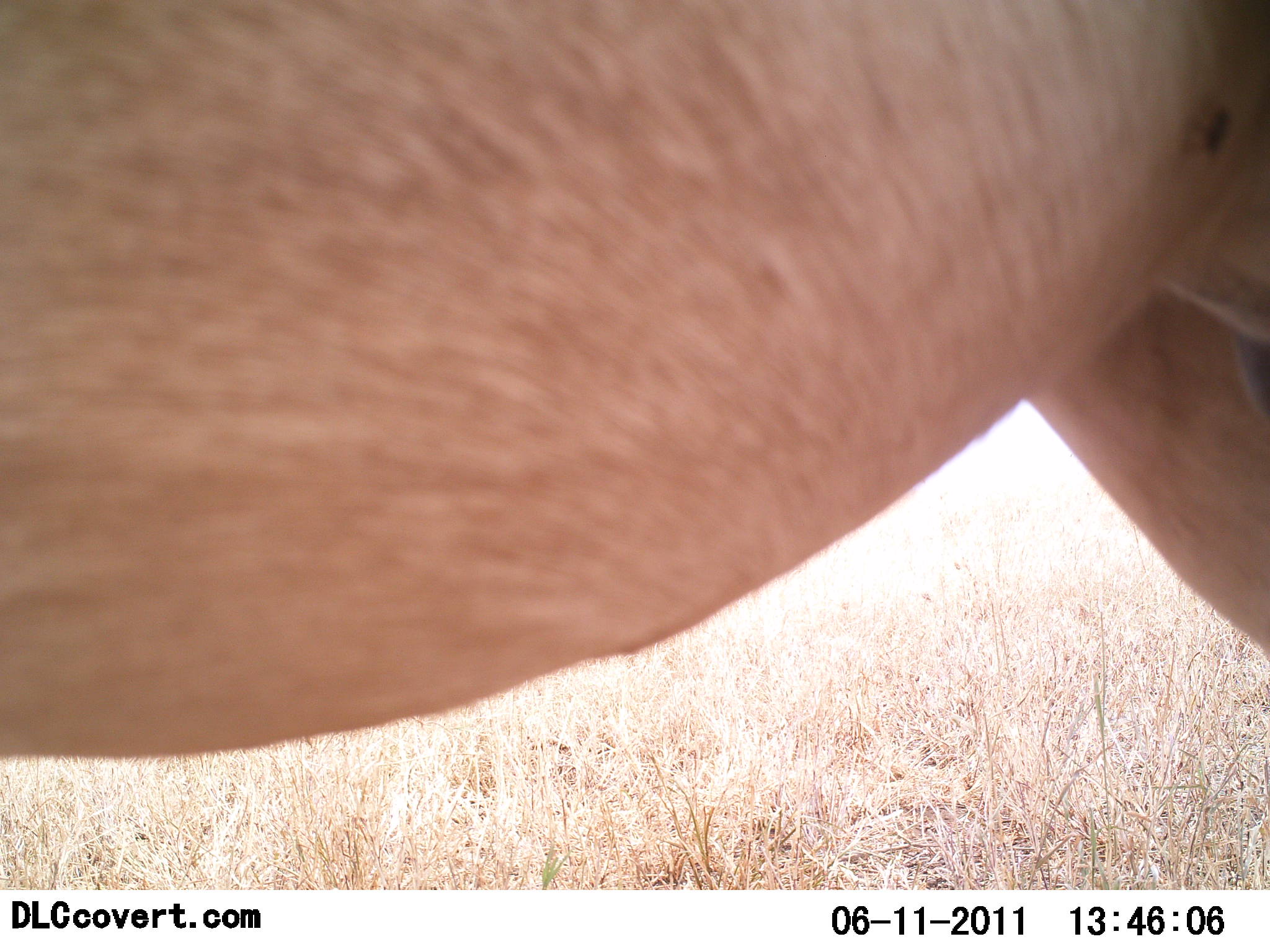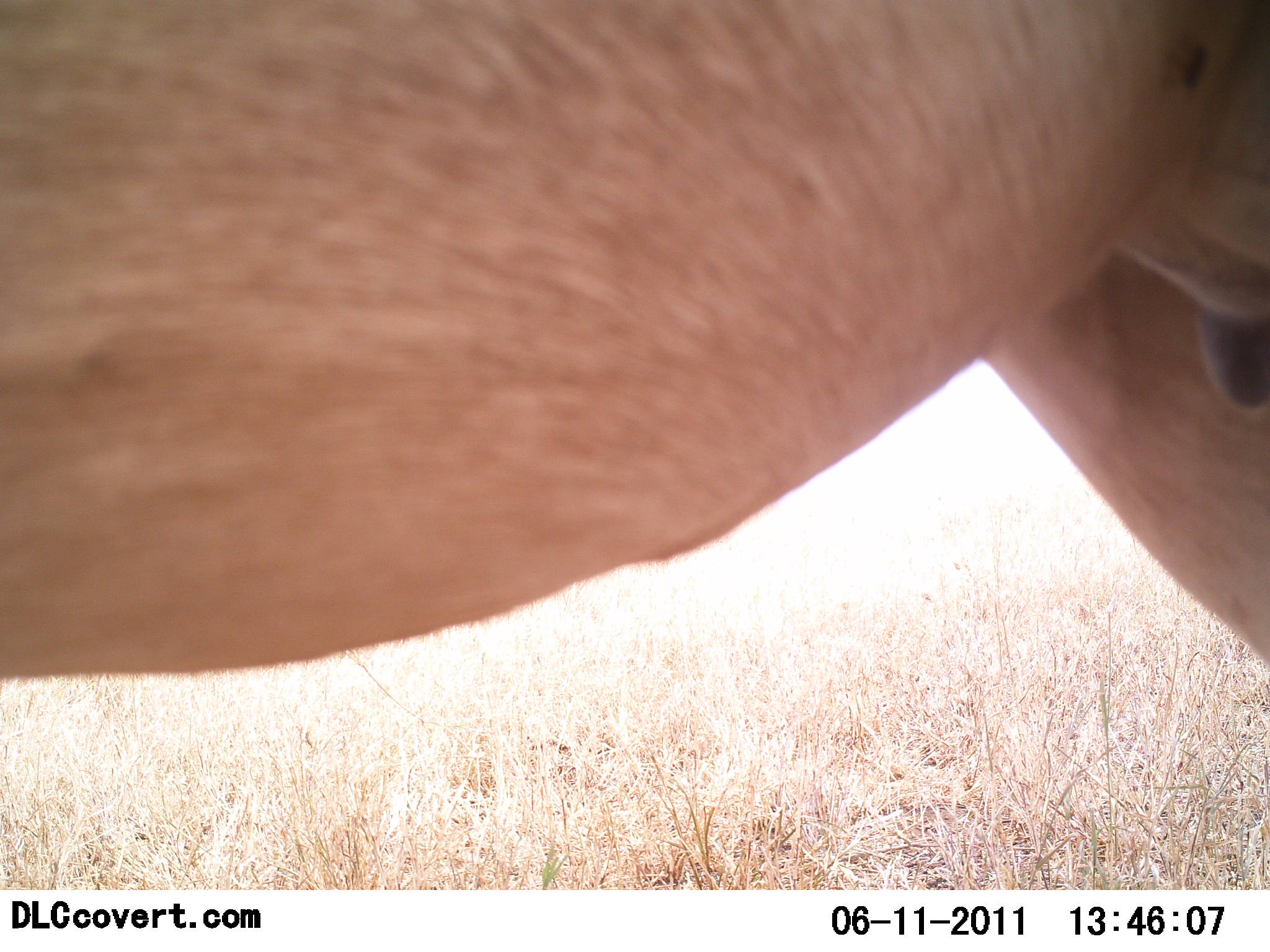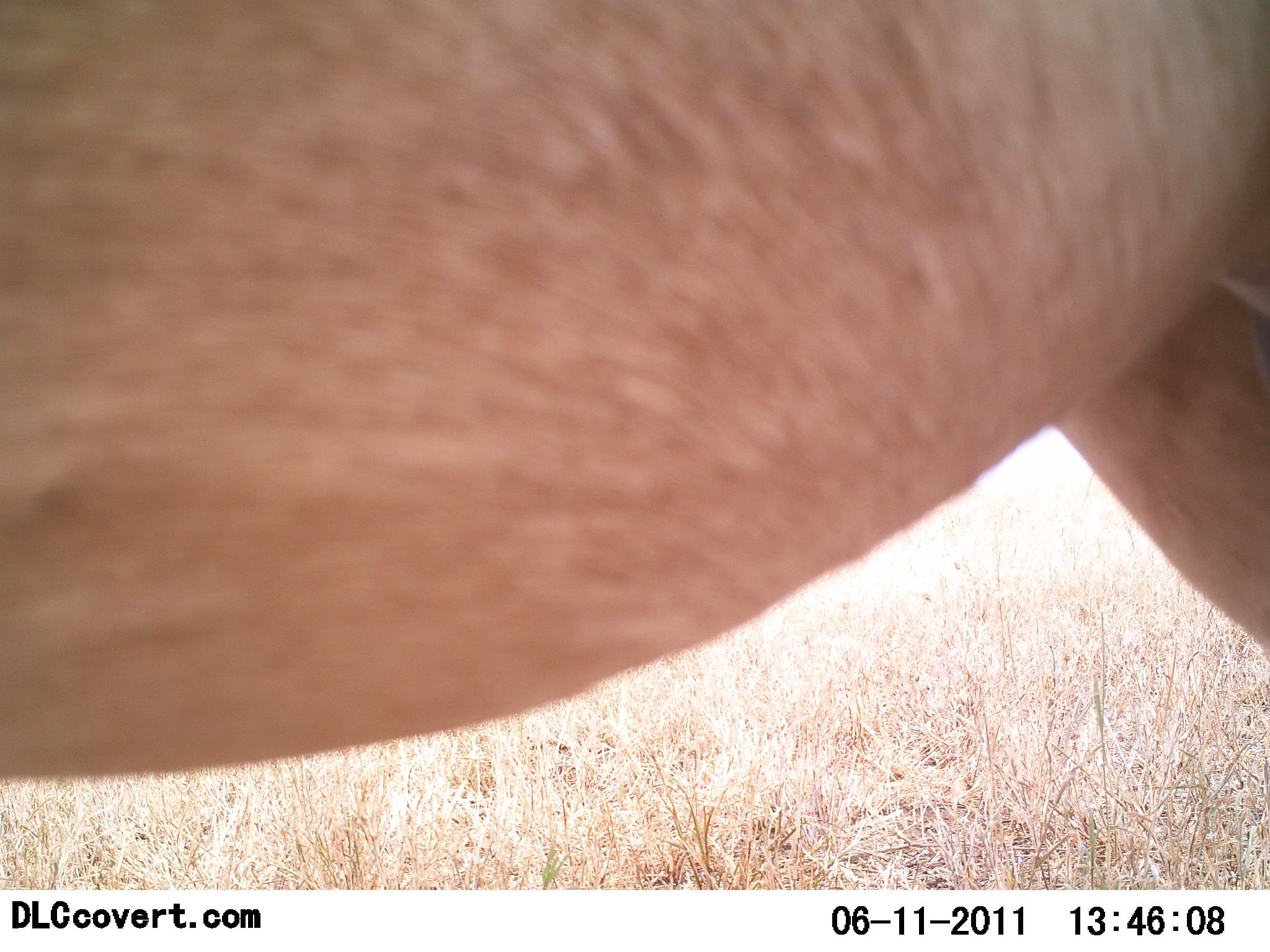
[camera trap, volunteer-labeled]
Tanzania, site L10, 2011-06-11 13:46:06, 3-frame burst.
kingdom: Animalia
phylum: Chordata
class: Mammalia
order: Artiodactyla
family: Bovidae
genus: Alcelaphus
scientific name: Alcelaphus buselaphus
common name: hartebeest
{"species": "hartebeest (Alcelaphus buselaphus)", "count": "1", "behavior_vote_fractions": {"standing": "100%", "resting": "0%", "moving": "0%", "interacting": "0%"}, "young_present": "0%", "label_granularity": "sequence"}